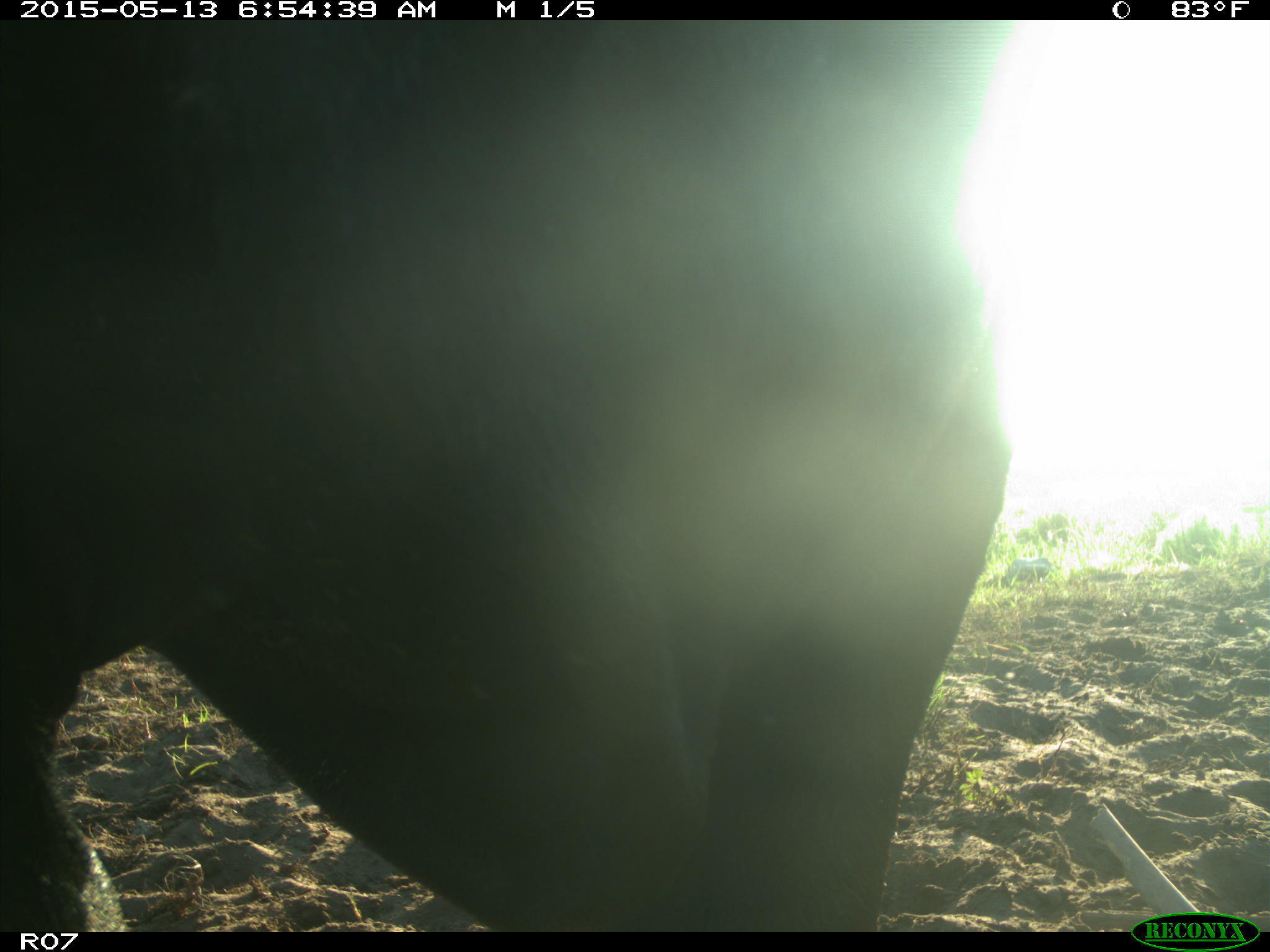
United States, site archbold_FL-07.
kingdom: Animalia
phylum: Chordata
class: Mammalia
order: Artiodactyla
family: Bovidae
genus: Bos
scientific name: Bos taurus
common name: domestic cow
Bos taurus (domestic cow).